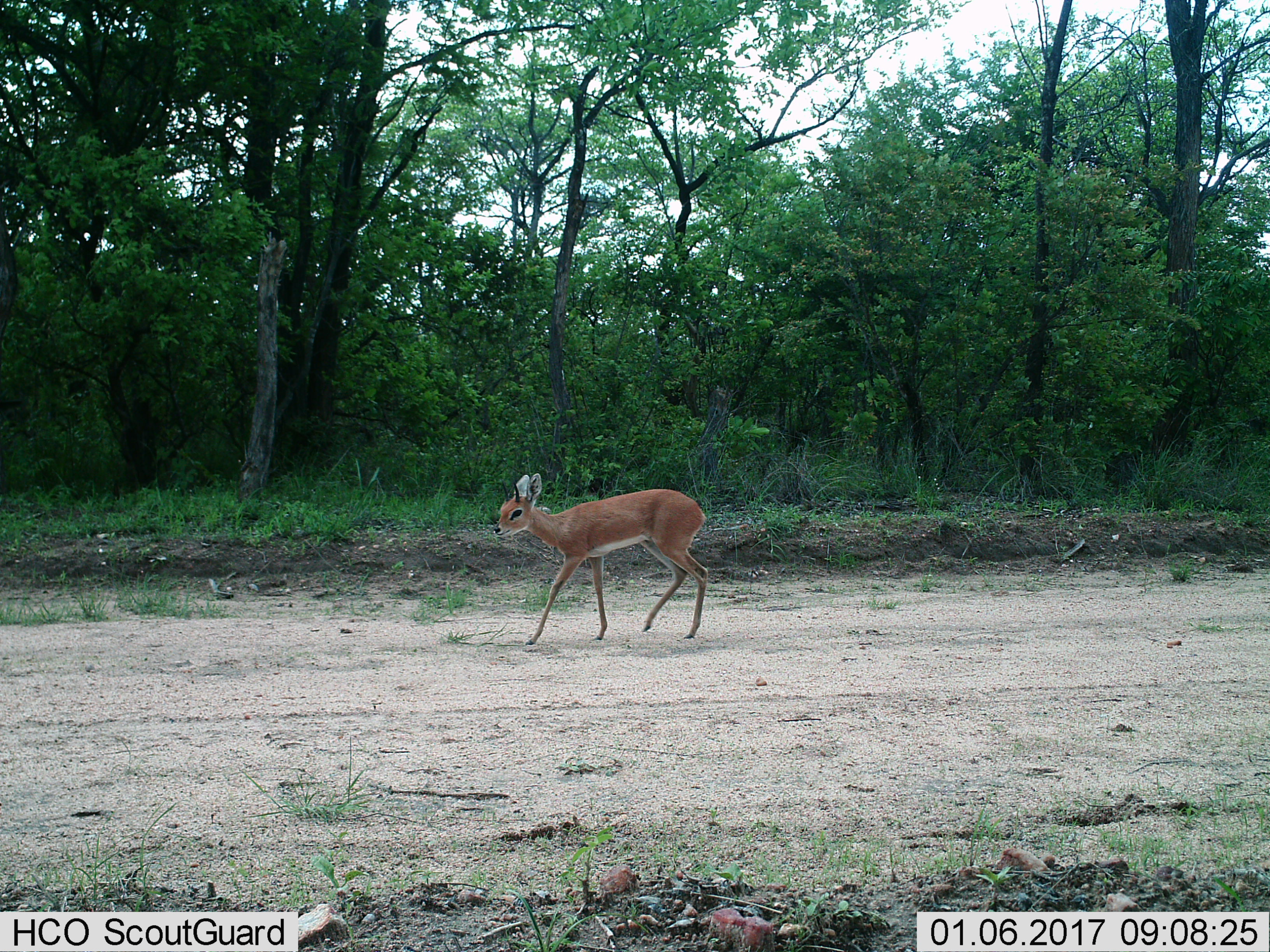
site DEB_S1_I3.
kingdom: Animalia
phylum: Chordata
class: Mammalia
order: Artiodactyla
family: Bovidae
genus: Raphicerus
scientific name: Raphicerus campestris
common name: steenbok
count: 1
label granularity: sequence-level